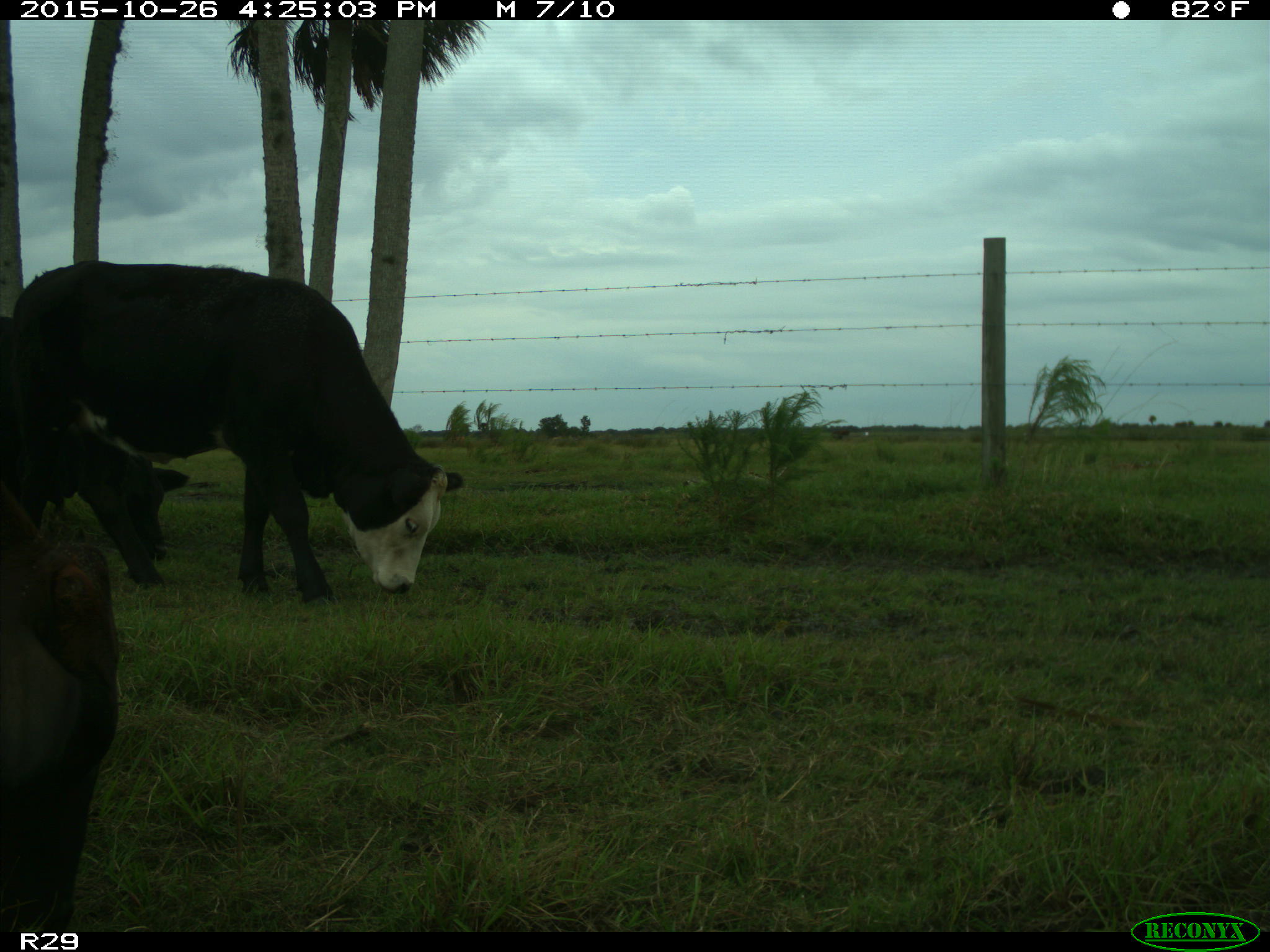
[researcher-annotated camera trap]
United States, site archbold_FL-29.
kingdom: Animalia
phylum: Chordata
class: Mammalia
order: Artiodactyla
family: Bovidae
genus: Bos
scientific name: Bos taurus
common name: domestic cow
Bos taurus (domestic cow).